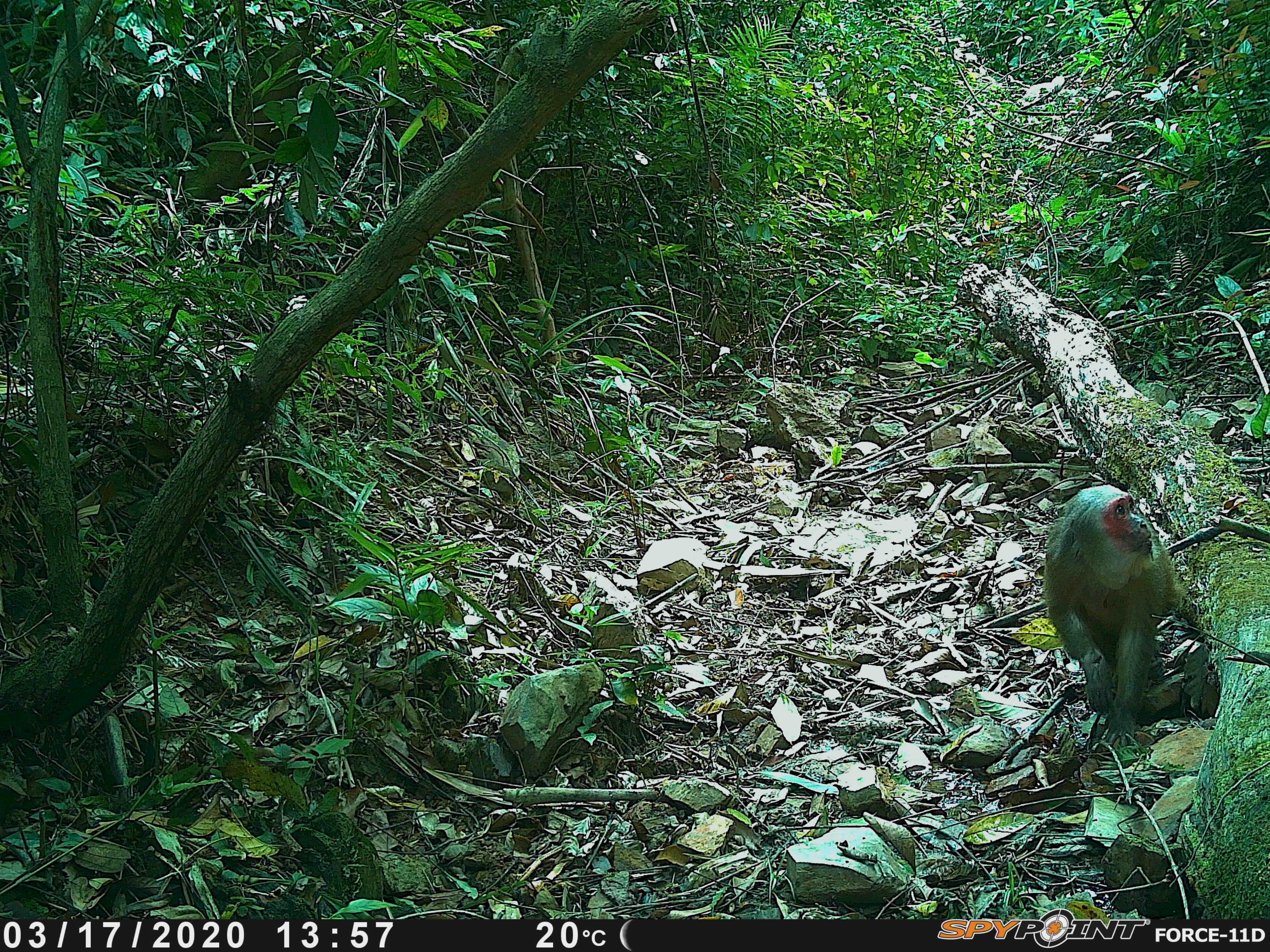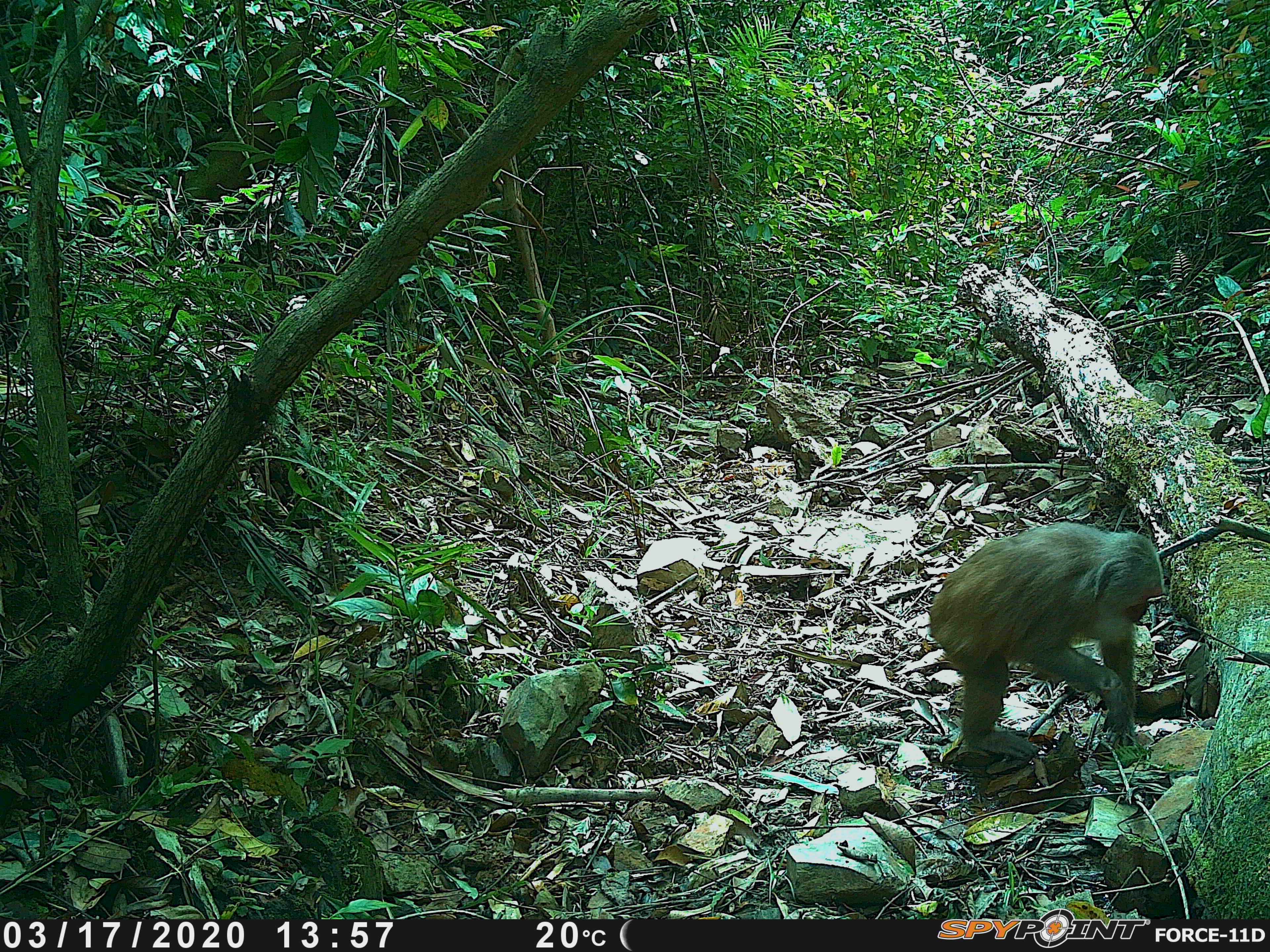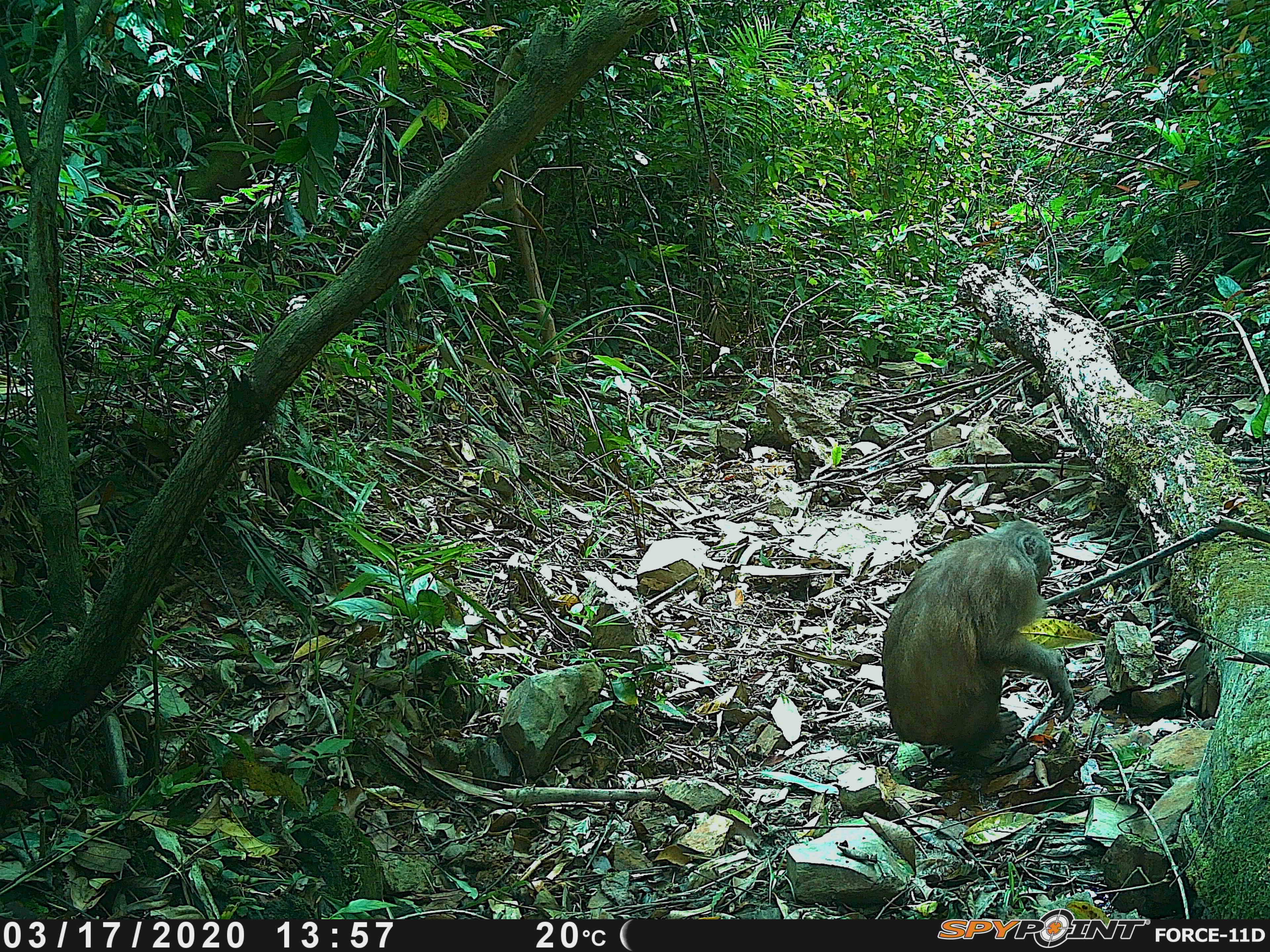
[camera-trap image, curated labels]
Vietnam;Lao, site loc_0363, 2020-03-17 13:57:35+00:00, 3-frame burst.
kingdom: Animalia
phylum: Chordata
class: Mammalia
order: Primates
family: Cercopithecidae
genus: Macaca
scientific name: Macaca arctoides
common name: stump-tailed macaque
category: stump tailed macaque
Stump tailed macaque (stump-tailed macaque) (Macaca arctoides). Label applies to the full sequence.